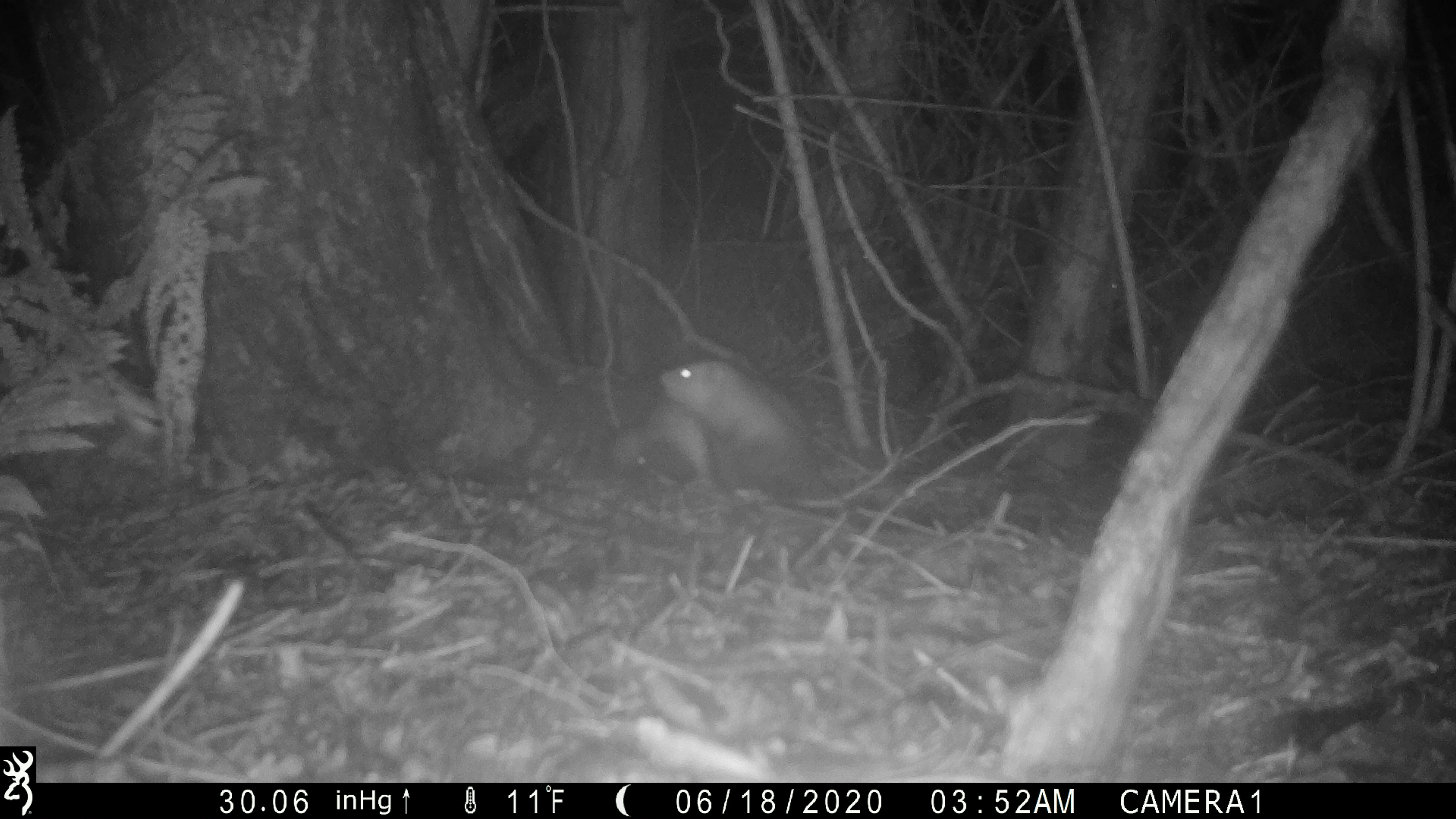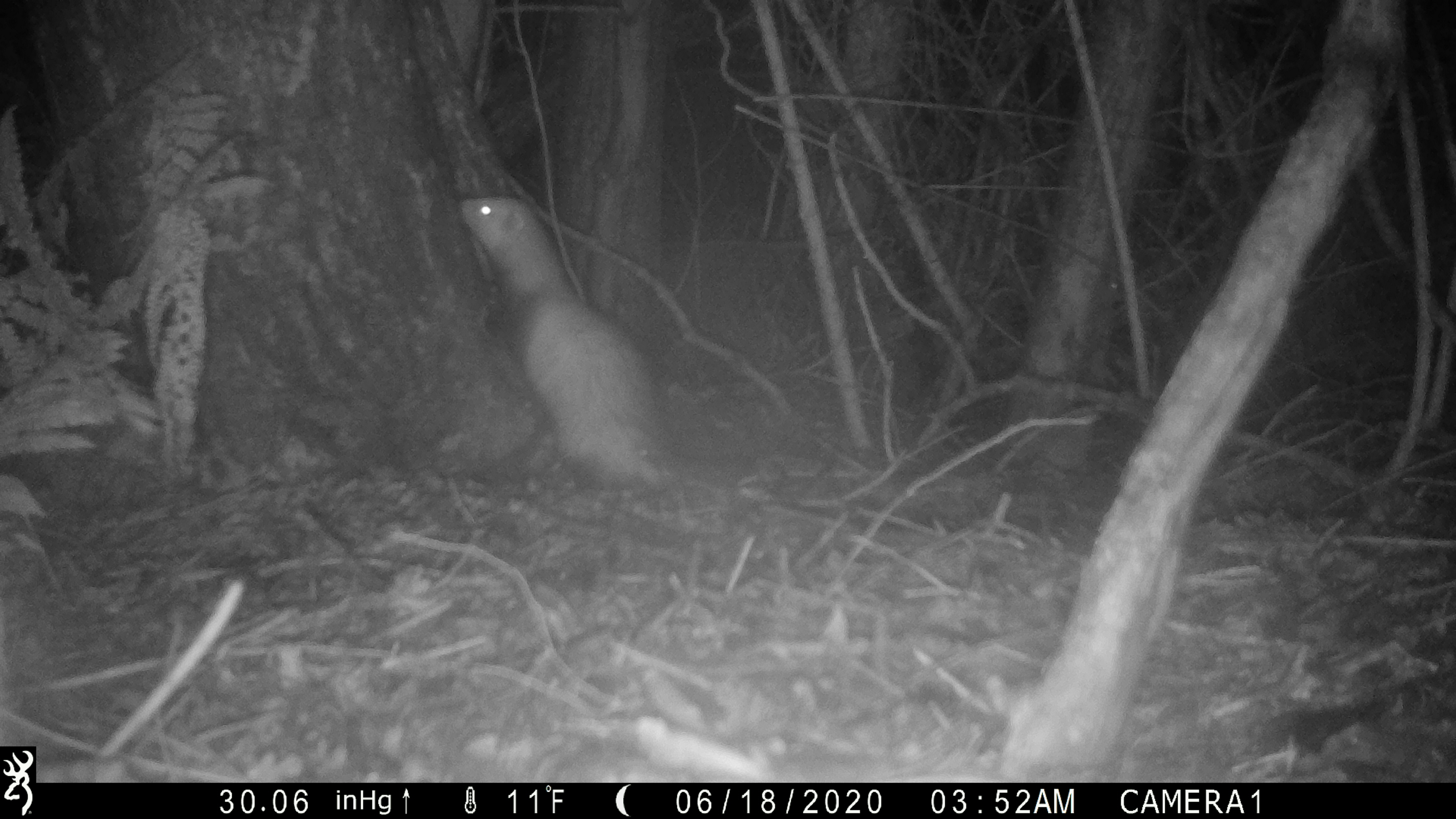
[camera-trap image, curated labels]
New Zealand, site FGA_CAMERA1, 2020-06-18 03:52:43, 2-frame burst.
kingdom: Animalia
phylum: Chordata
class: Mammalia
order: Carnivora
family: Mustelidae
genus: Mustela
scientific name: Mustela furo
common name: ferret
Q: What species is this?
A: Ferret (Mustela furo).